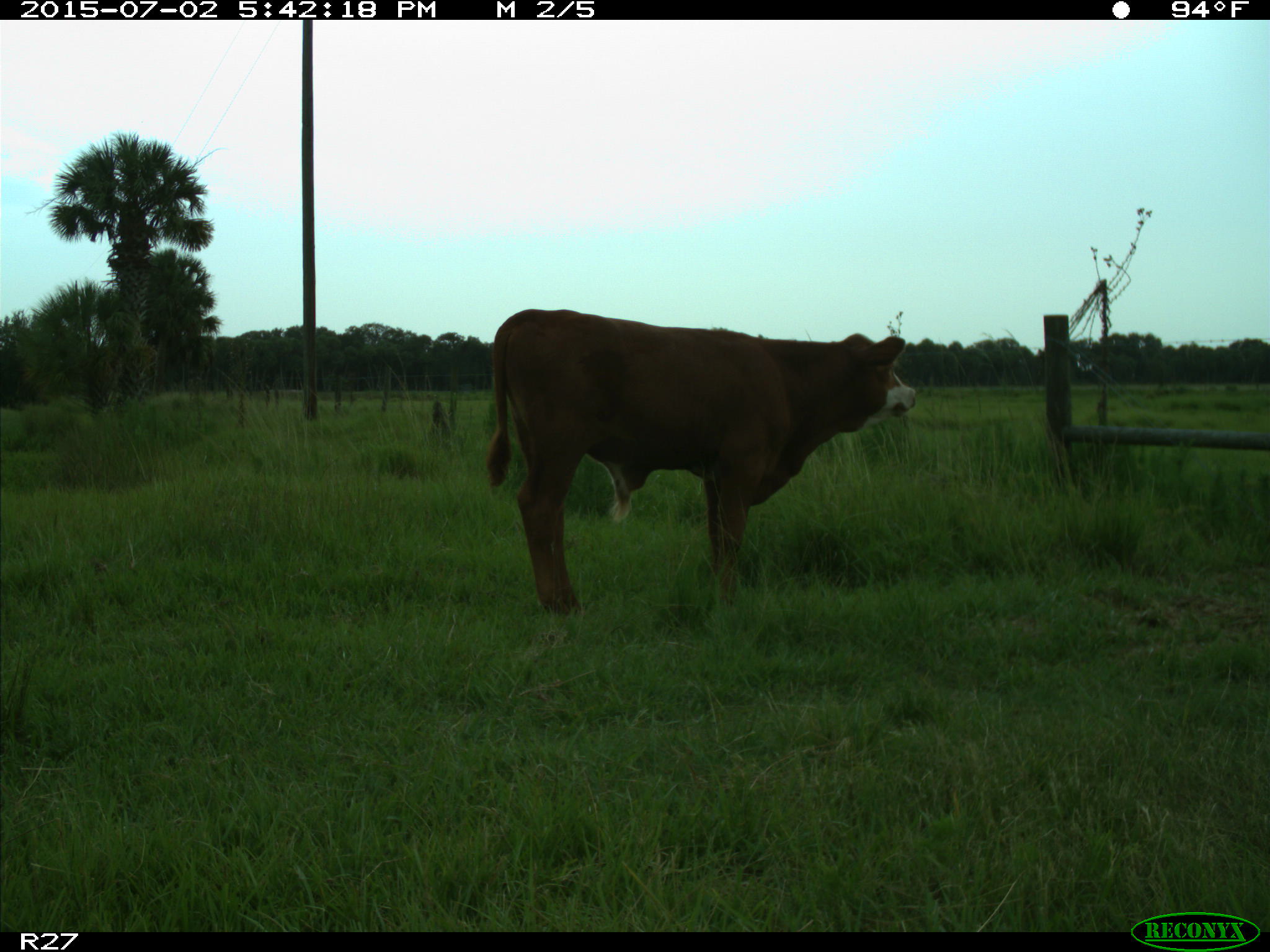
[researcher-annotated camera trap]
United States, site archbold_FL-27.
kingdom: Animalia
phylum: Chordata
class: Mammalia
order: Artiodactyla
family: Bovidae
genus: Bos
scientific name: Bos taurus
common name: domestic cow